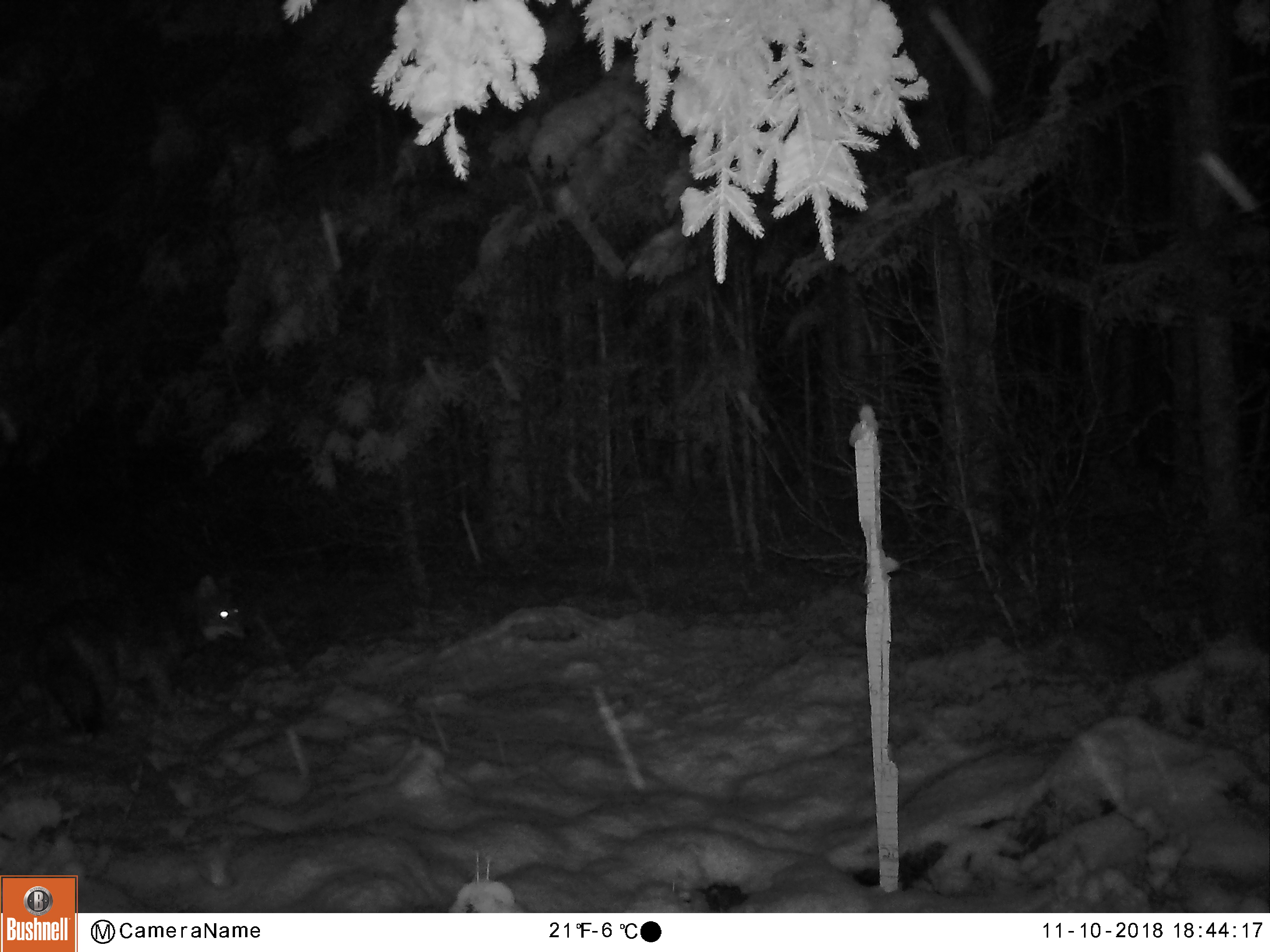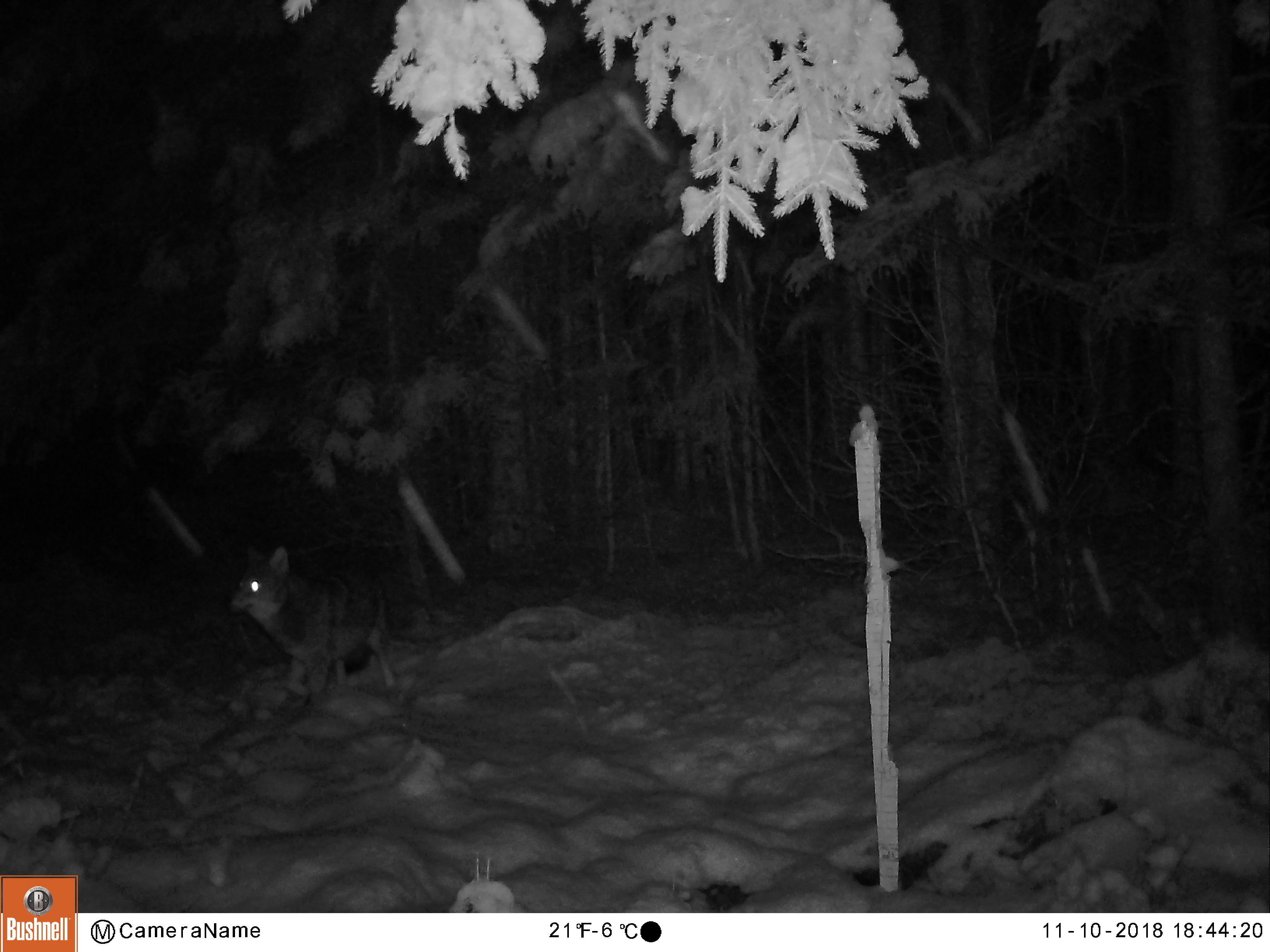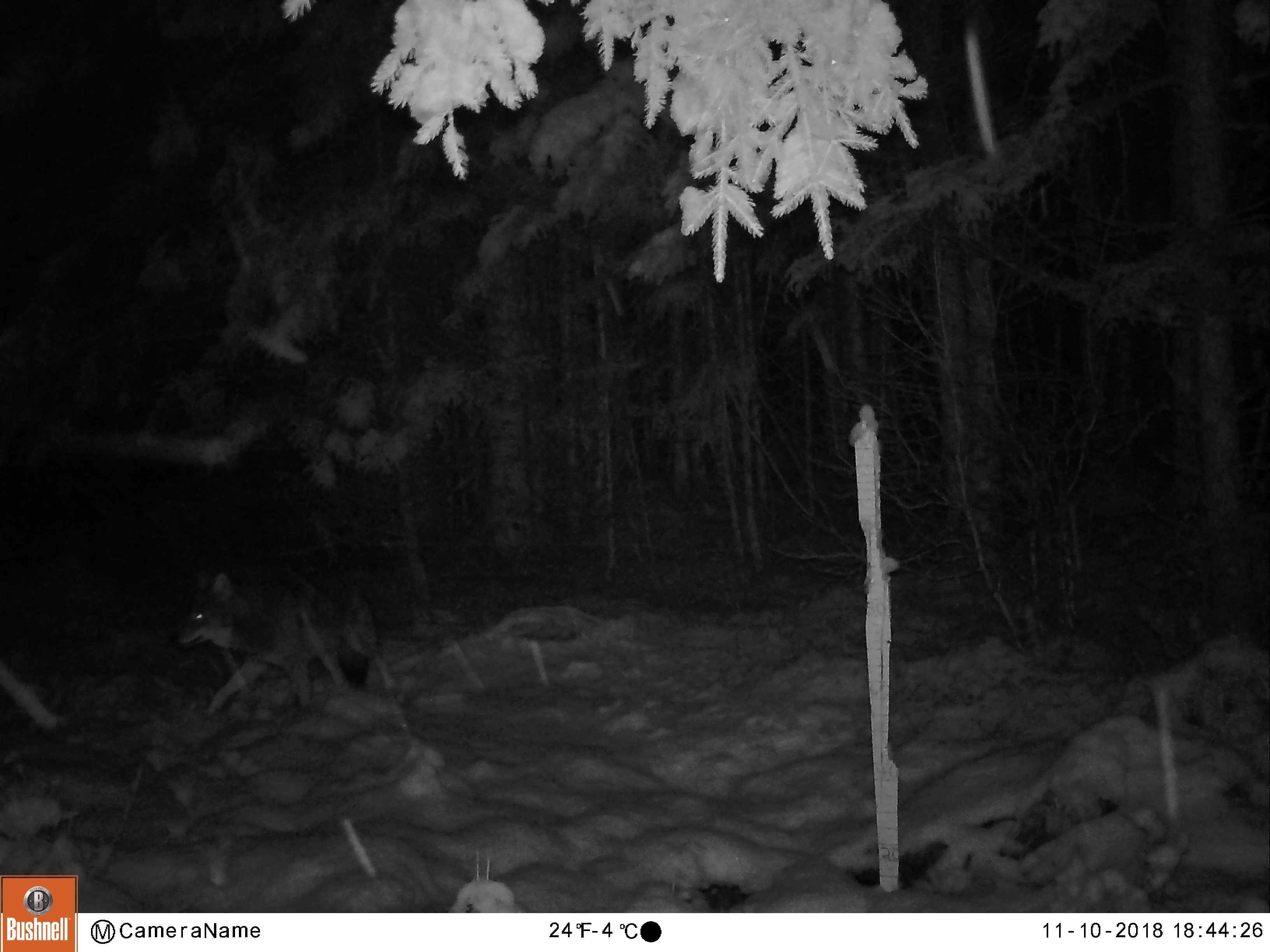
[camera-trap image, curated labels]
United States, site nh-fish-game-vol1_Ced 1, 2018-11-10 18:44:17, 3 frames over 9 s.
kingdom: Animalia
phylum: Chordata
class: Mammalia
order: Carnivora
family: Canidae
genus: Canis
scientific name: Canis latrans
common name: coyote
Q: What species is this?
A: Coyote (Canis latrans).